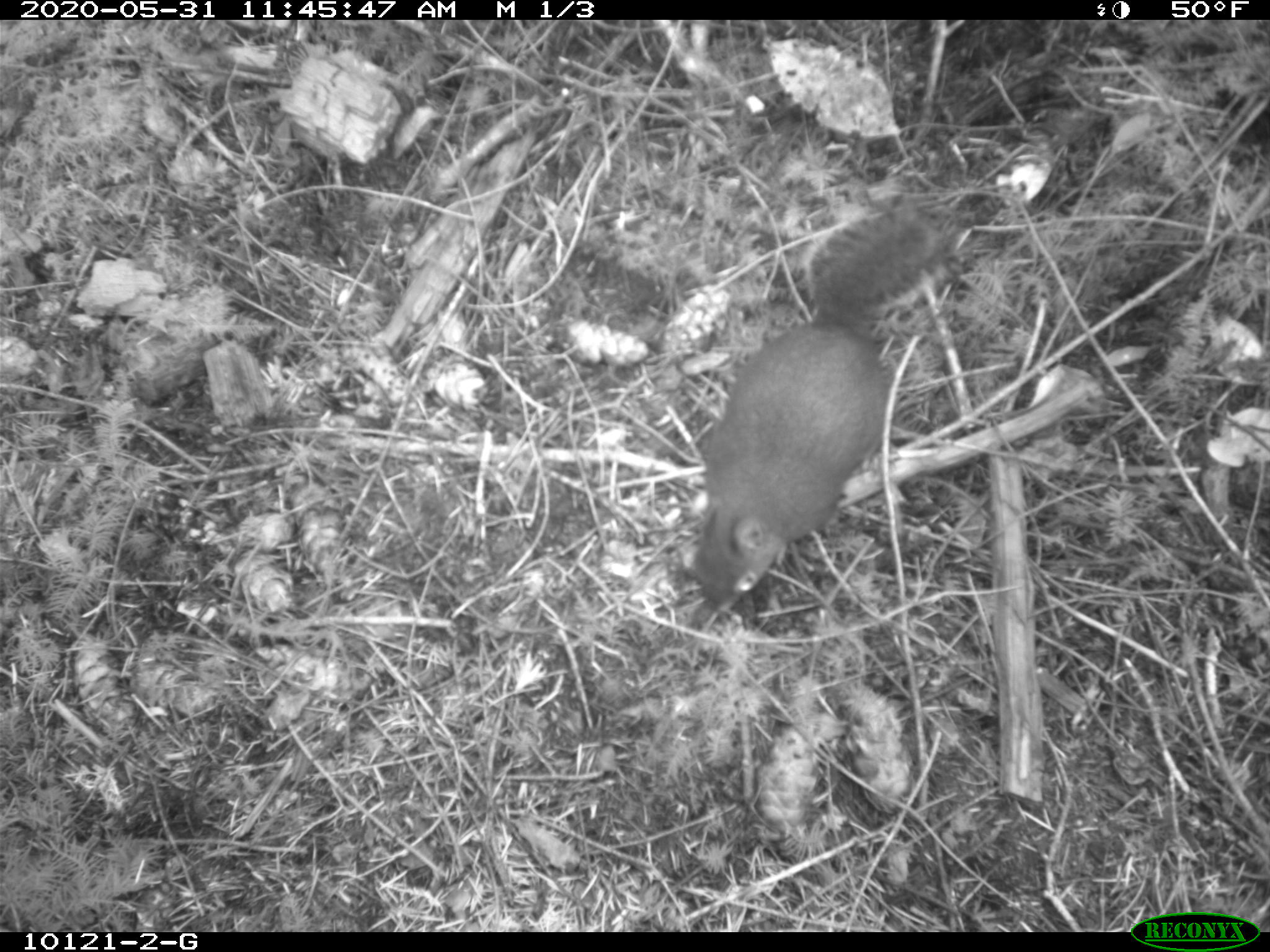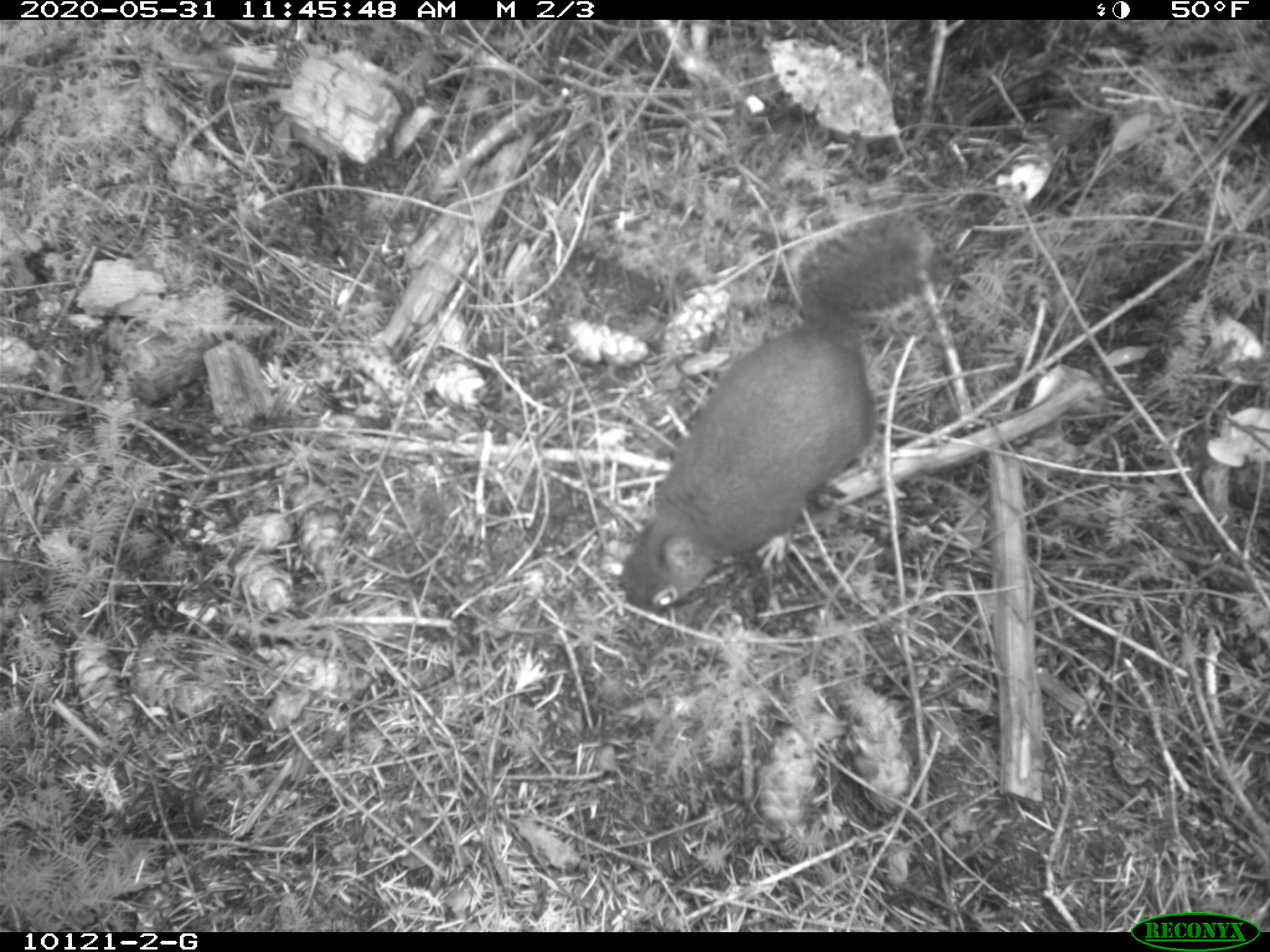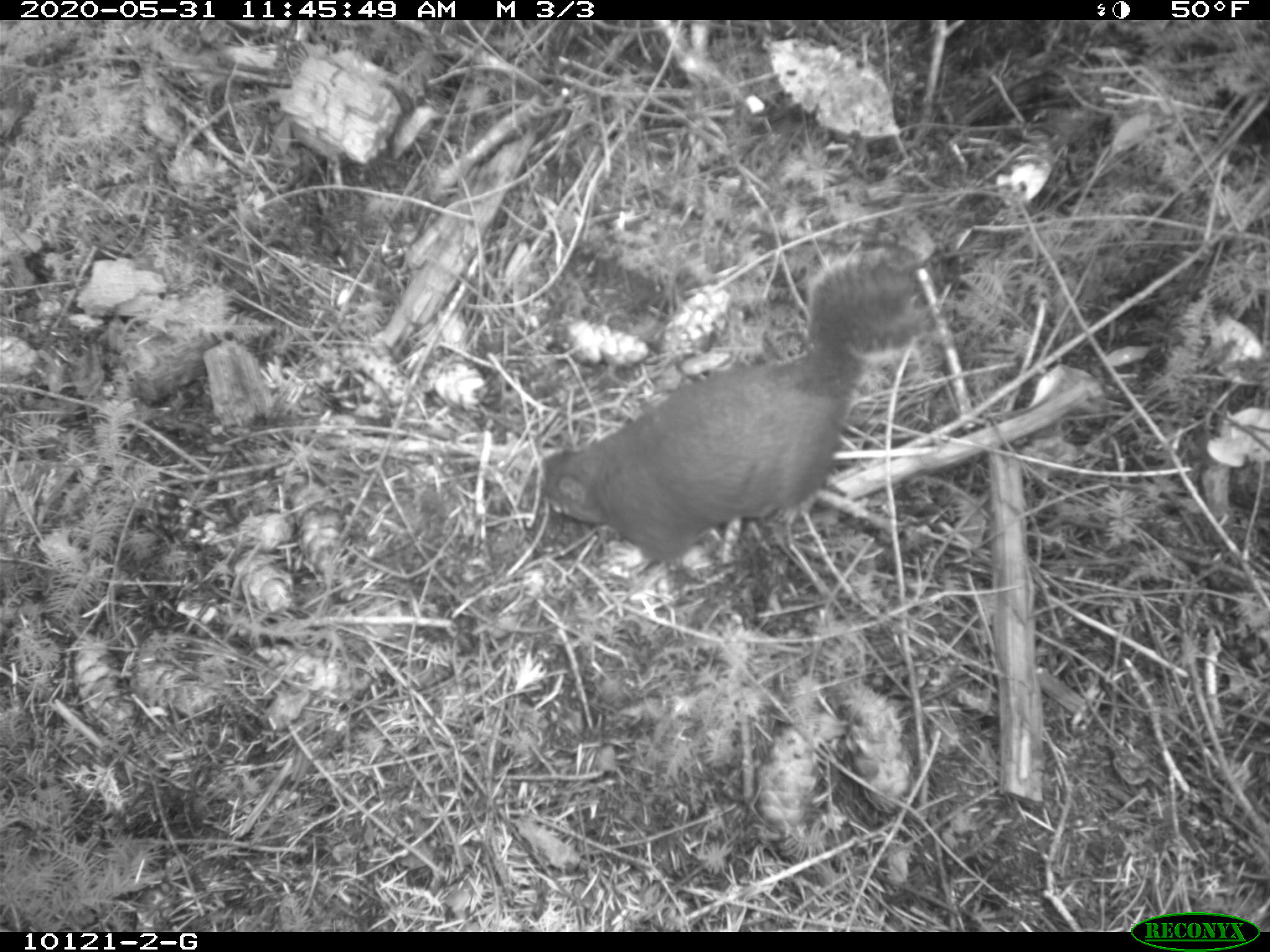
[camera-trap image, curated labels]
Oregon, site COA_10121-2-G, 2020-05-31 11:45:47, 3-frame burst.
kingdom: Animalia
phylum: Chordata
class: Mammalia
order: Rodentia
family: Sciuridae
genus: Tamiasciurus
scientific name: Tamiasciurus douglasii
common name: douglas squirrel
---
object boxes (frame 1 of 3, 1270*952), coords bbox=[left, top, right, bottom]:
douglas squirrel: bbox=[679, 207, 951, 624]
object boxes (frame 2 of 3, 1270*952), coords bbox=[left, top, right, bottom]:
douglas squirrel: bbox=[614, 214, 930, 621]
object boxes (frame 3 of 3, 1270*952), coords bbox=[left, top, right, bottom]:
douglas squirrel: bbox=[534, 243, 928, 566]